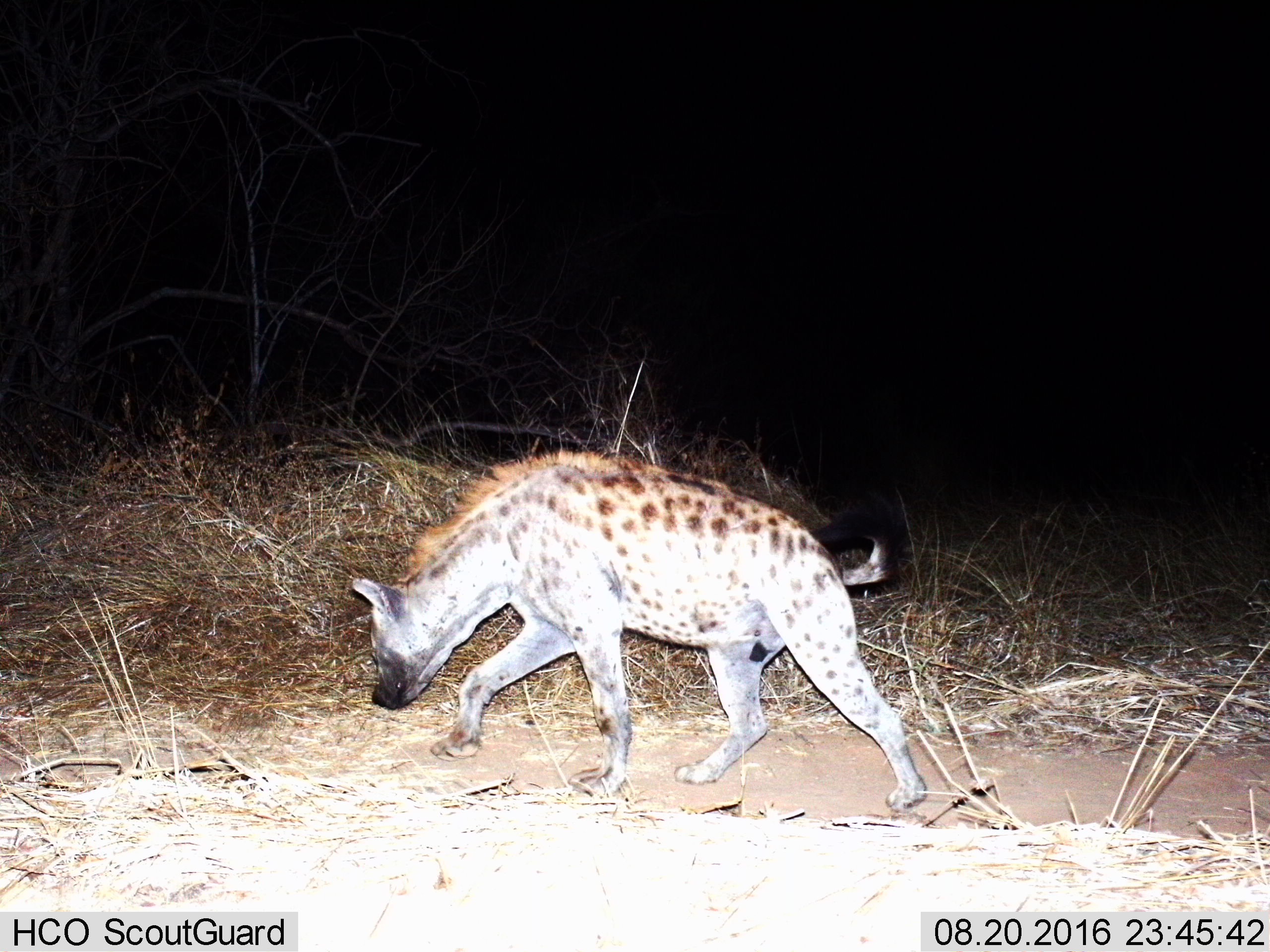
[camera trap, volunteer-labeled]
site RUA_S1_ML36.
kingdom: Animalia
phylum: Chordata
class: Mammalia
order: Carnivora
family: Hyaenidae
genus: Crocuta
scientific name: Crocuta crocuta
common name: spotted hyena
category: hyenaspotted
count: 1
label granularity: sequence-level